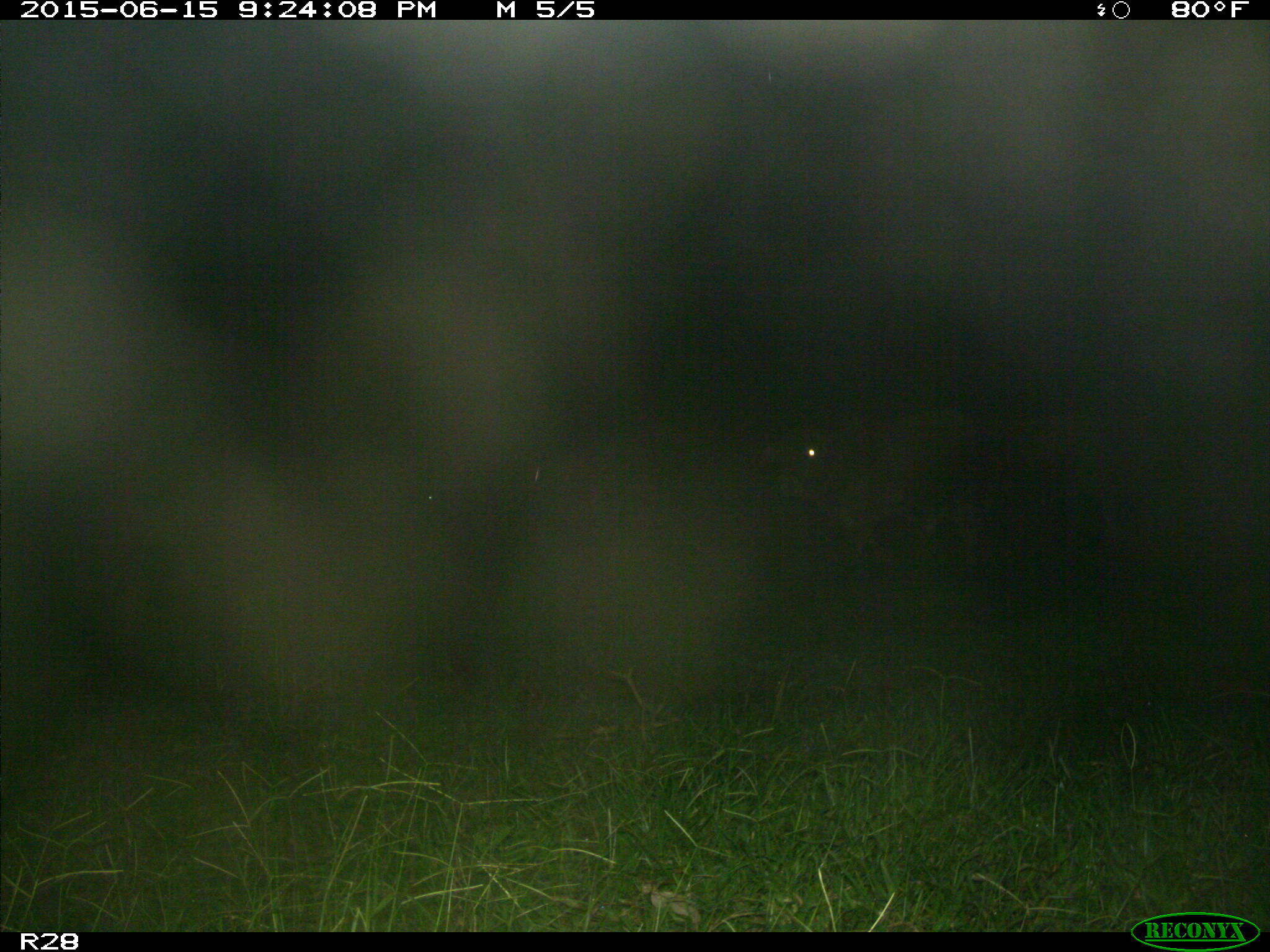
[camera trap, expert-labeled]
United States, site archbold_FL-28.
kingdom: Animalia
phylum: Chordata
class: Mammalia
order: Artiodactyla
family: Bovidae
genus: Bos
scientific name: Bos taurus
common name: domestic cow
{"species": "Bos taurus (domestic cow)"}